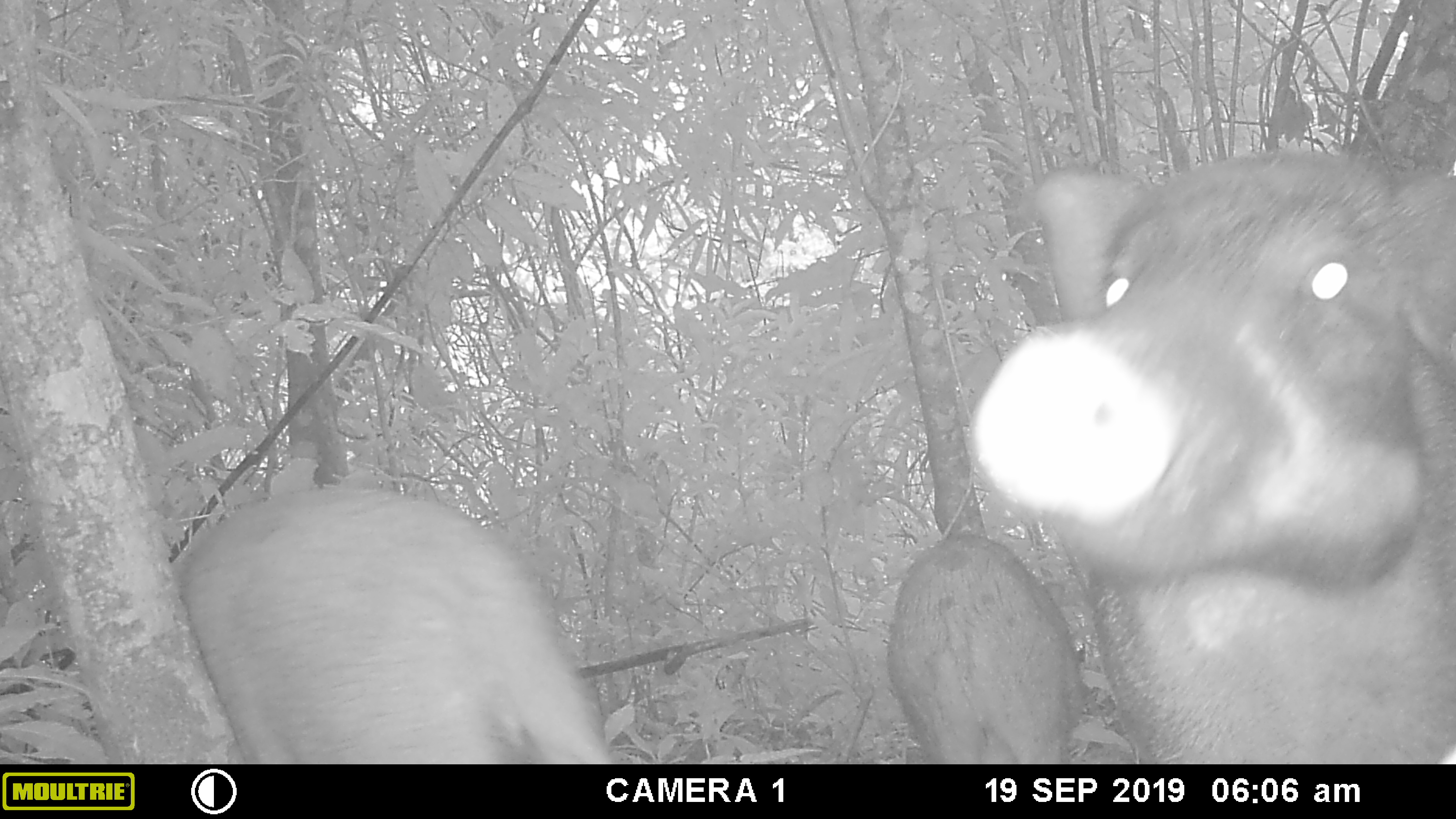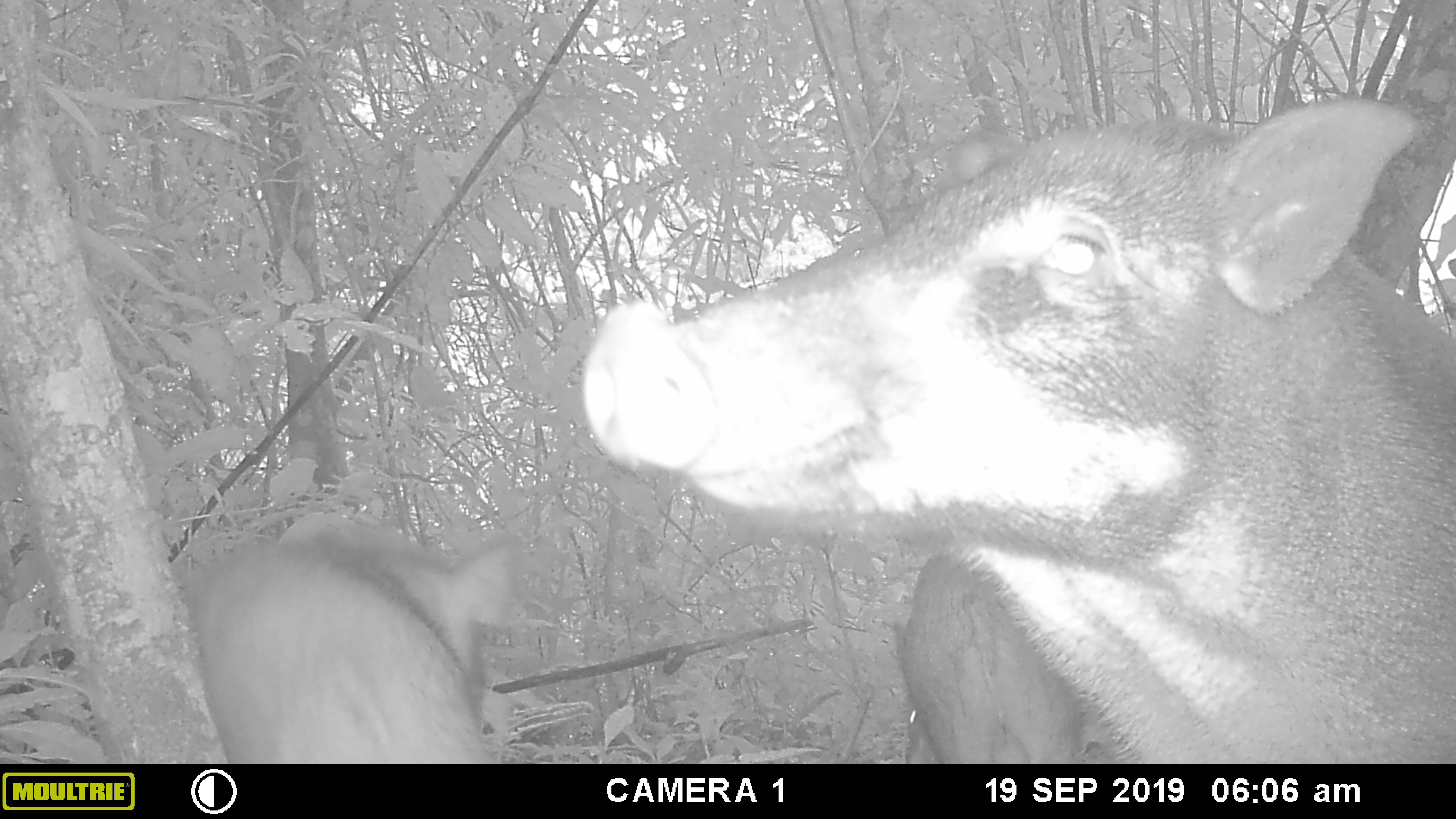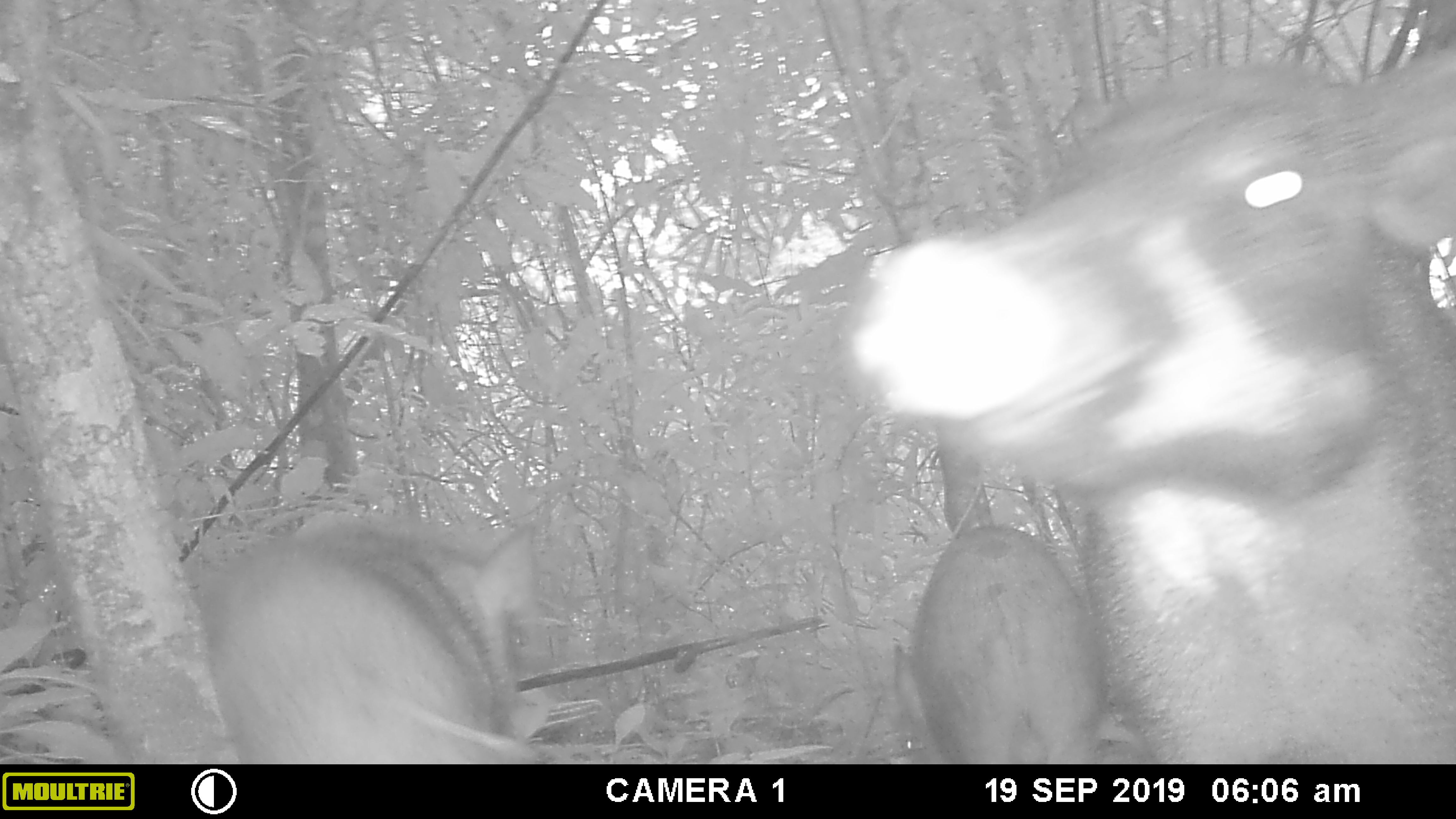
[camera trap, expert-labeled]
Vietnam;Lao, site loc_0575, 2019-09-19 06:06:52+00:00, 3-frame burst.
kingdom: Animalia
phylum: Chordata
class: Mammalia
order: Artiodactyla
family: Suidae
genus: Sus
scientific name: Sus scrofa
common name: eurasian wild pig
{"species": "eurasian wild pig (Sus scrofa)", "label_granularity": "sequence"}